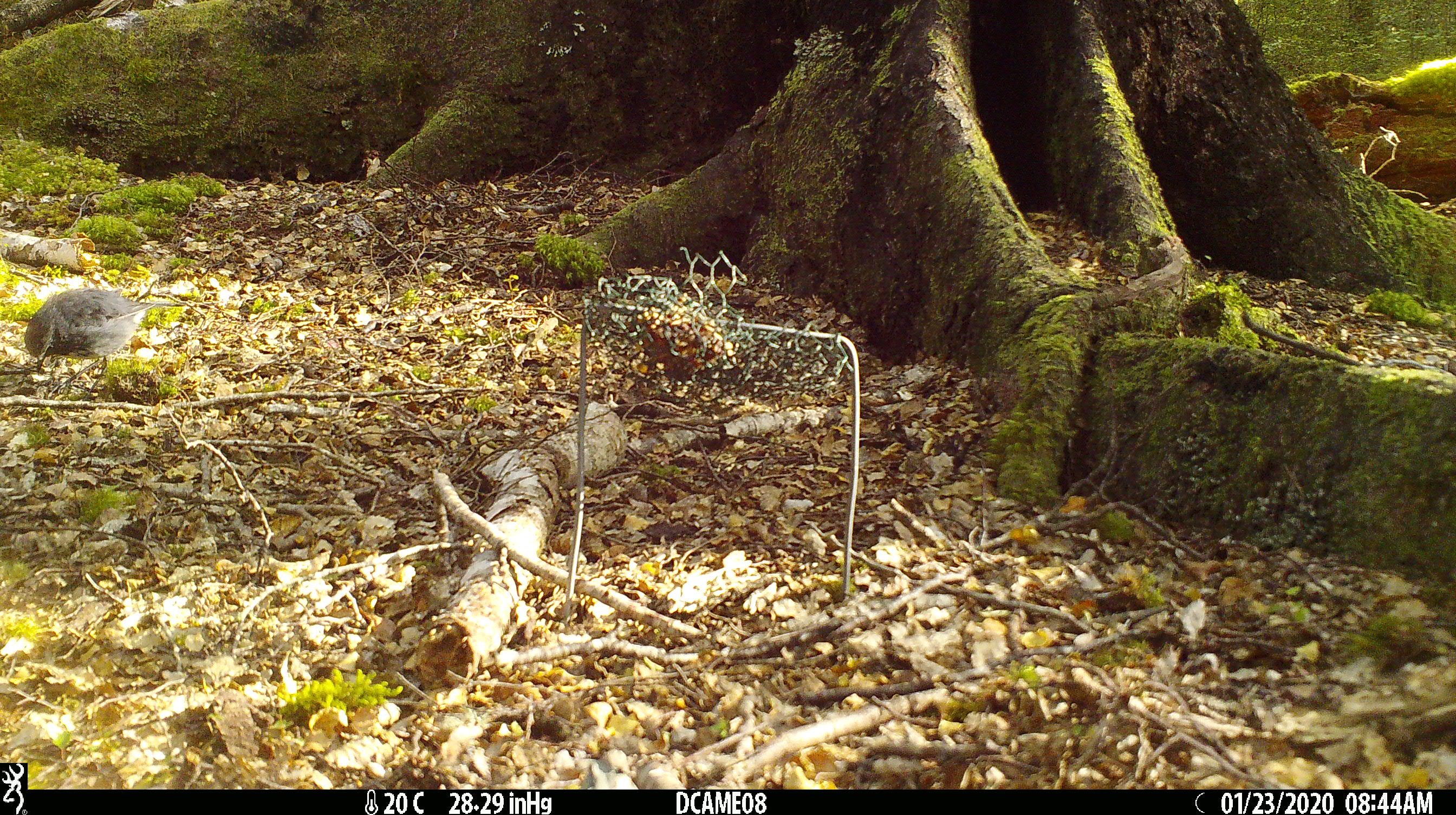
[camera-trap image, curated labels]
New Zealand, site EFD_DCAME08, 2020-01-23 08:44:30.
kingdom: Animalia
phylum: Chordata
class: Aves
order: Passeriformes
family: Petroicidae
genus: Petroica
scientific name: Petroica australis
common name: new zealand robin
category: robin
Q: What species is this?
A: Robin (new zealand robin) (Petroica australis).